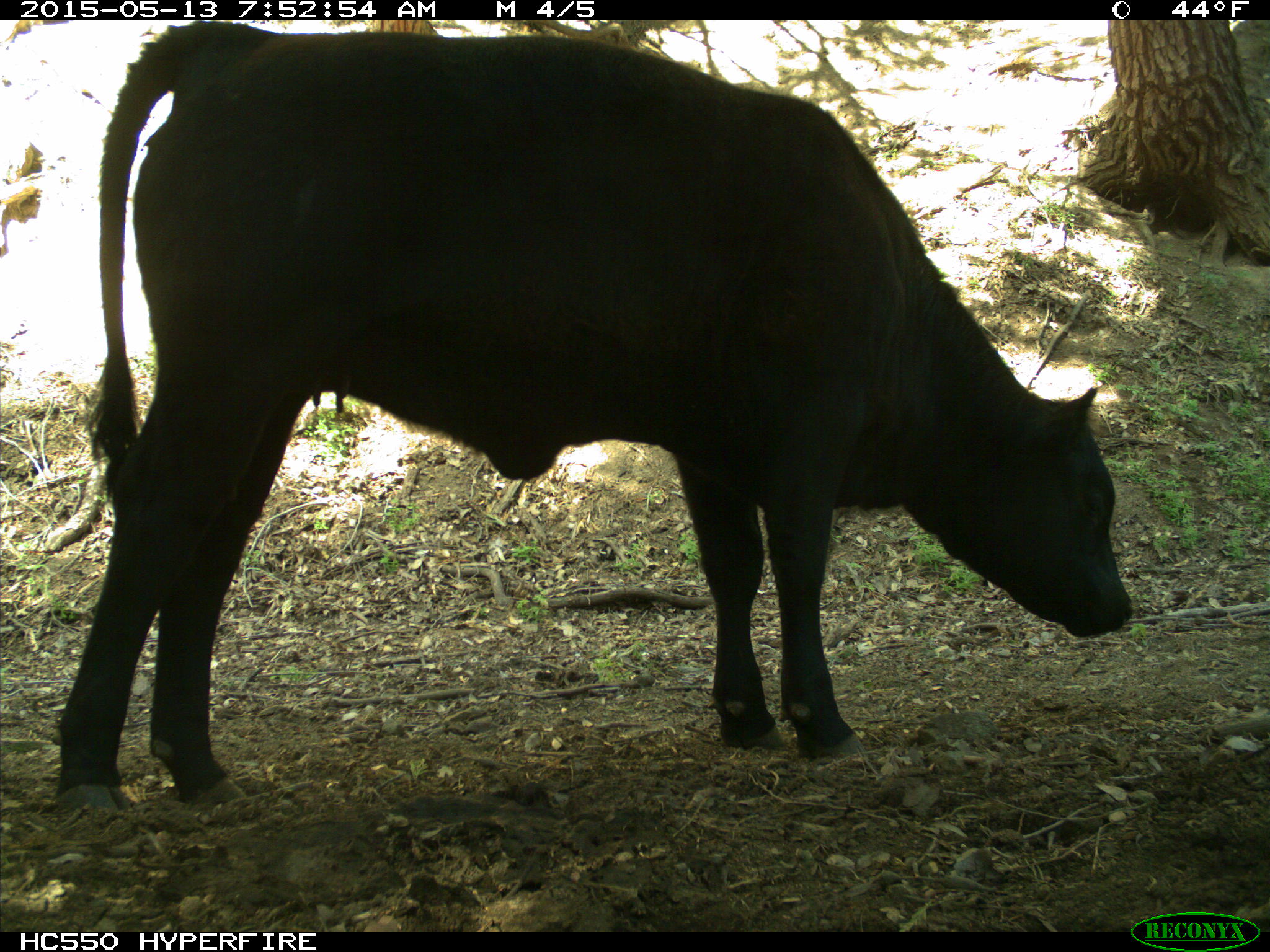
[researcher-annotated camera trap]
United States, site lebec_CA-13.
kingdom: Animalia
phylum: Chordata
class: Mammalia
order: Artiodactyla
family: Bovidae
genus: Bos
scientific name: Bos taurus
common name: domestic cow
Bos taurus (domestic cow).